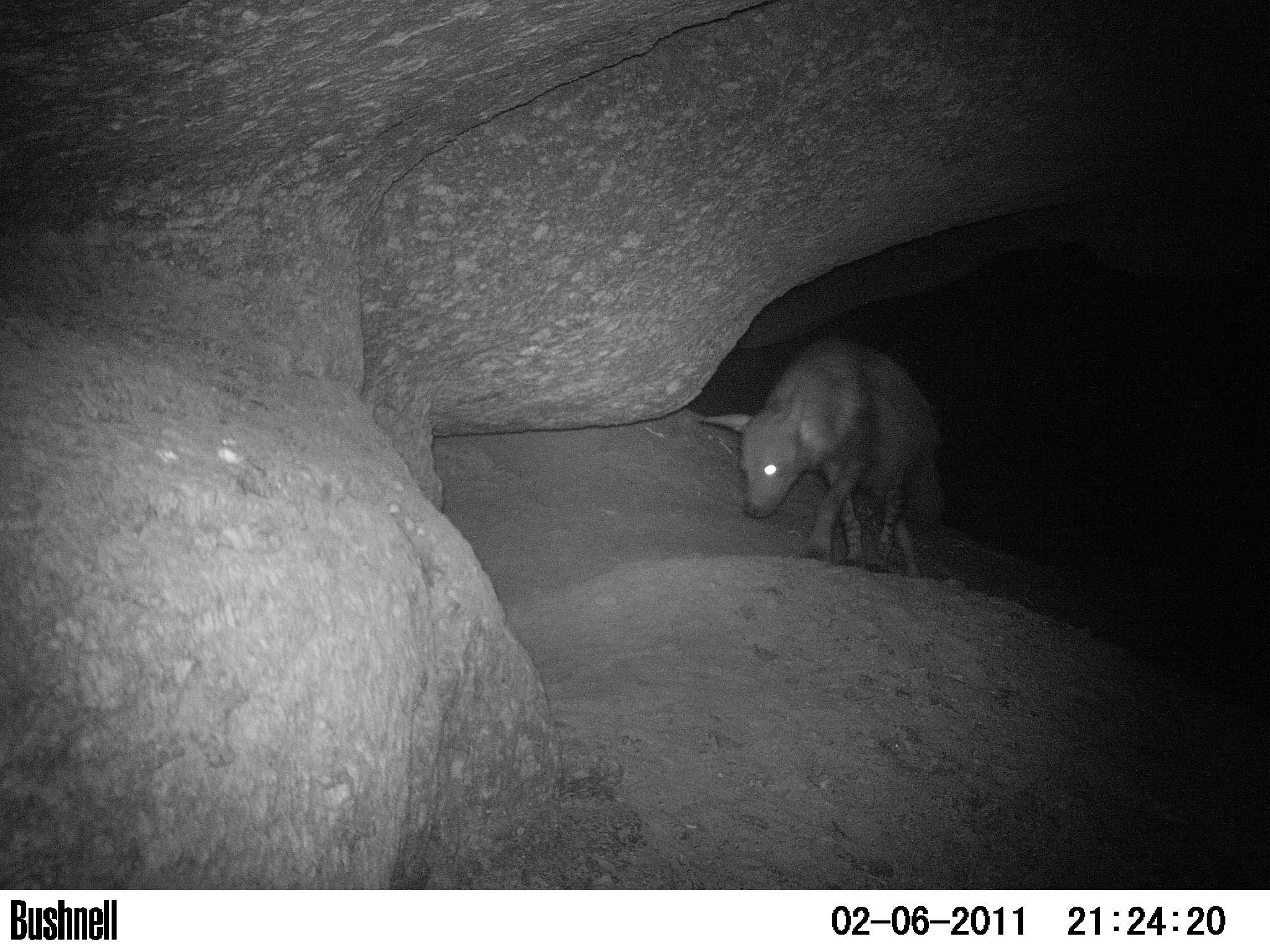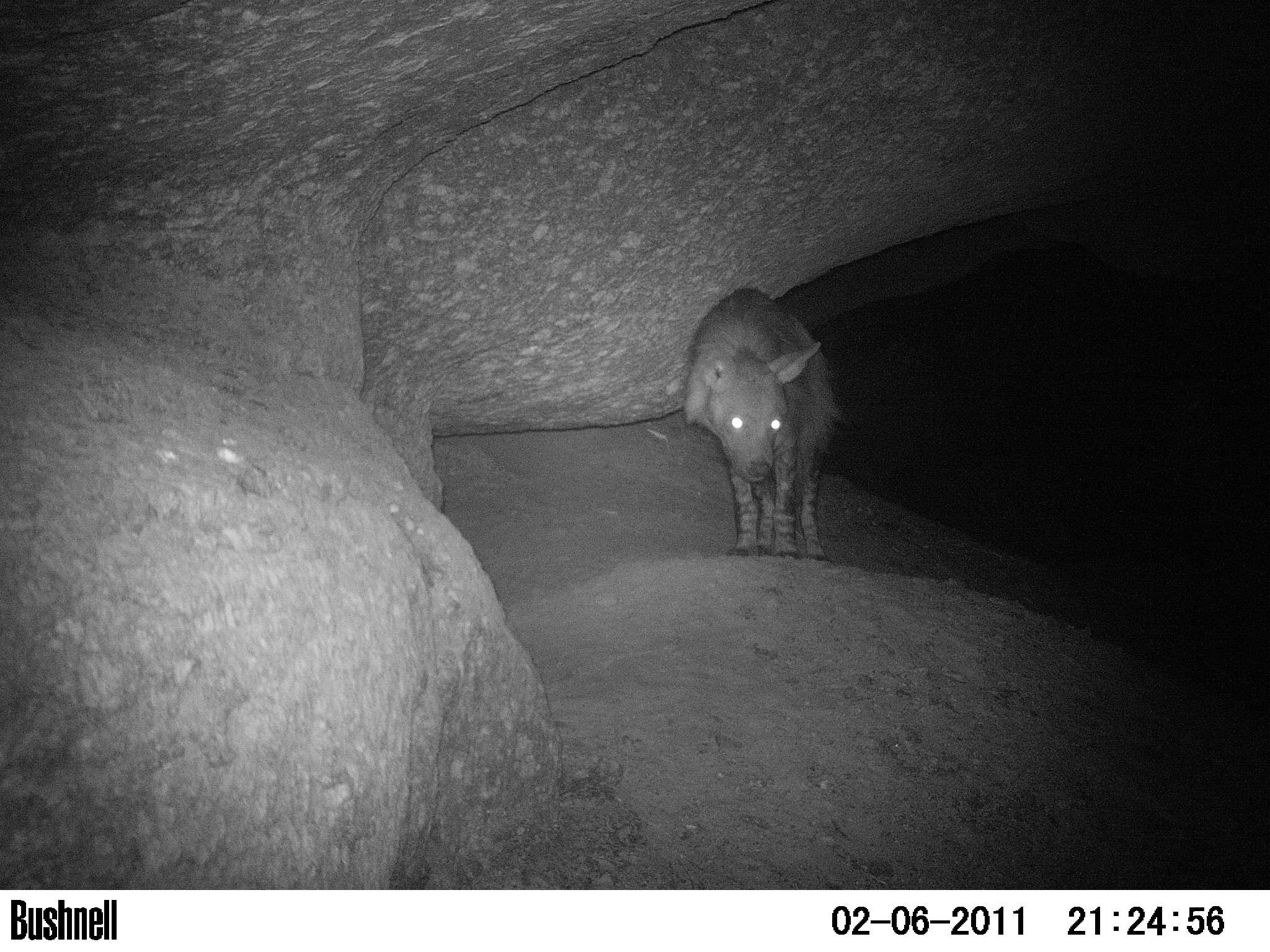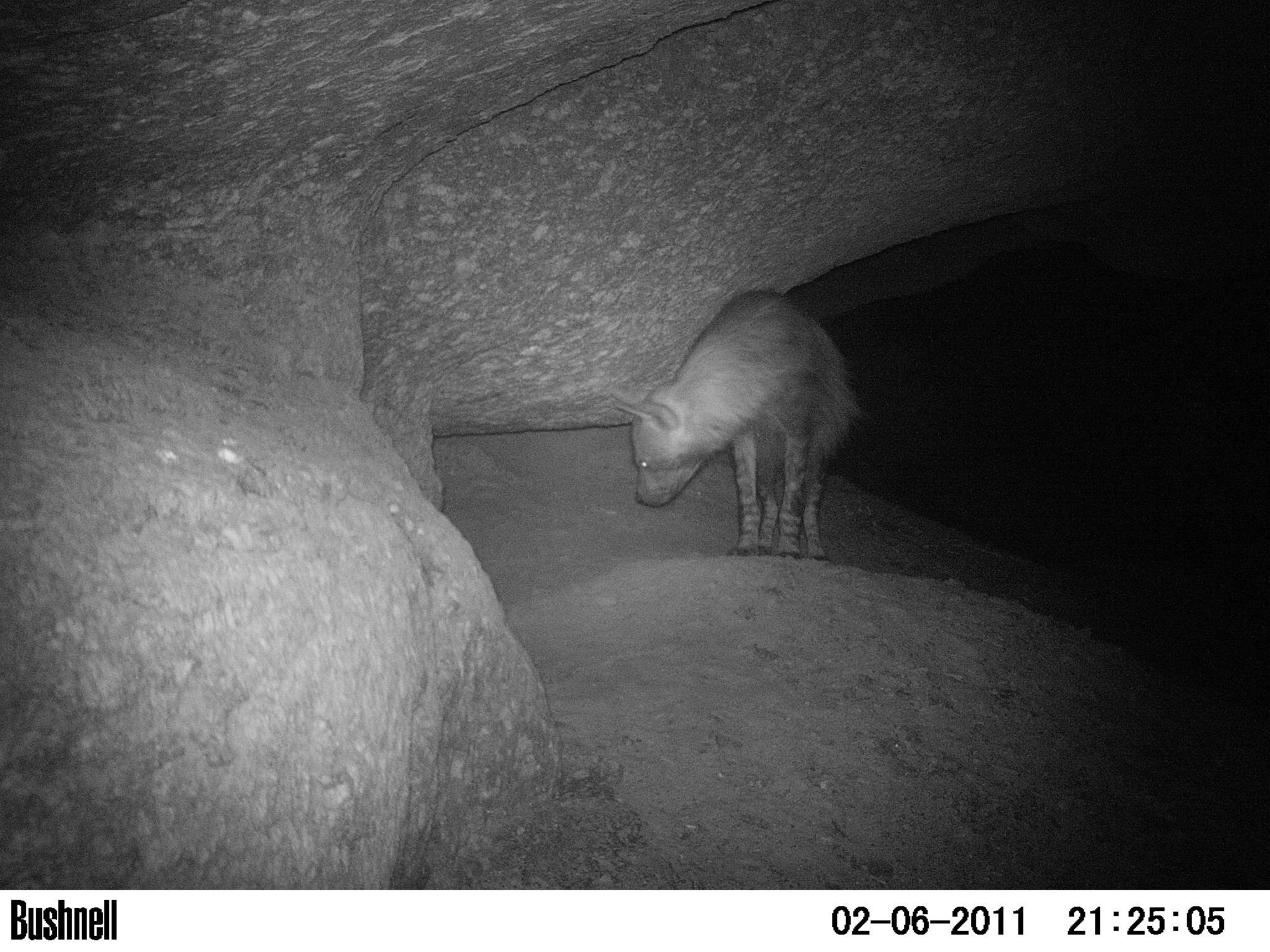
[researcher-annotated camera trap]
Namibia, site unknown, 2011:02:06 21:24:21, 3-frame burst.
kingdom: Animalia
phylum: Chordata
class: Mammalia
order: Carnivora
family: Hyaenidae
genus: Parahyaena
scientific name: Parahyaena brunnea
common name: brown hyena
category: hyaena brunnea